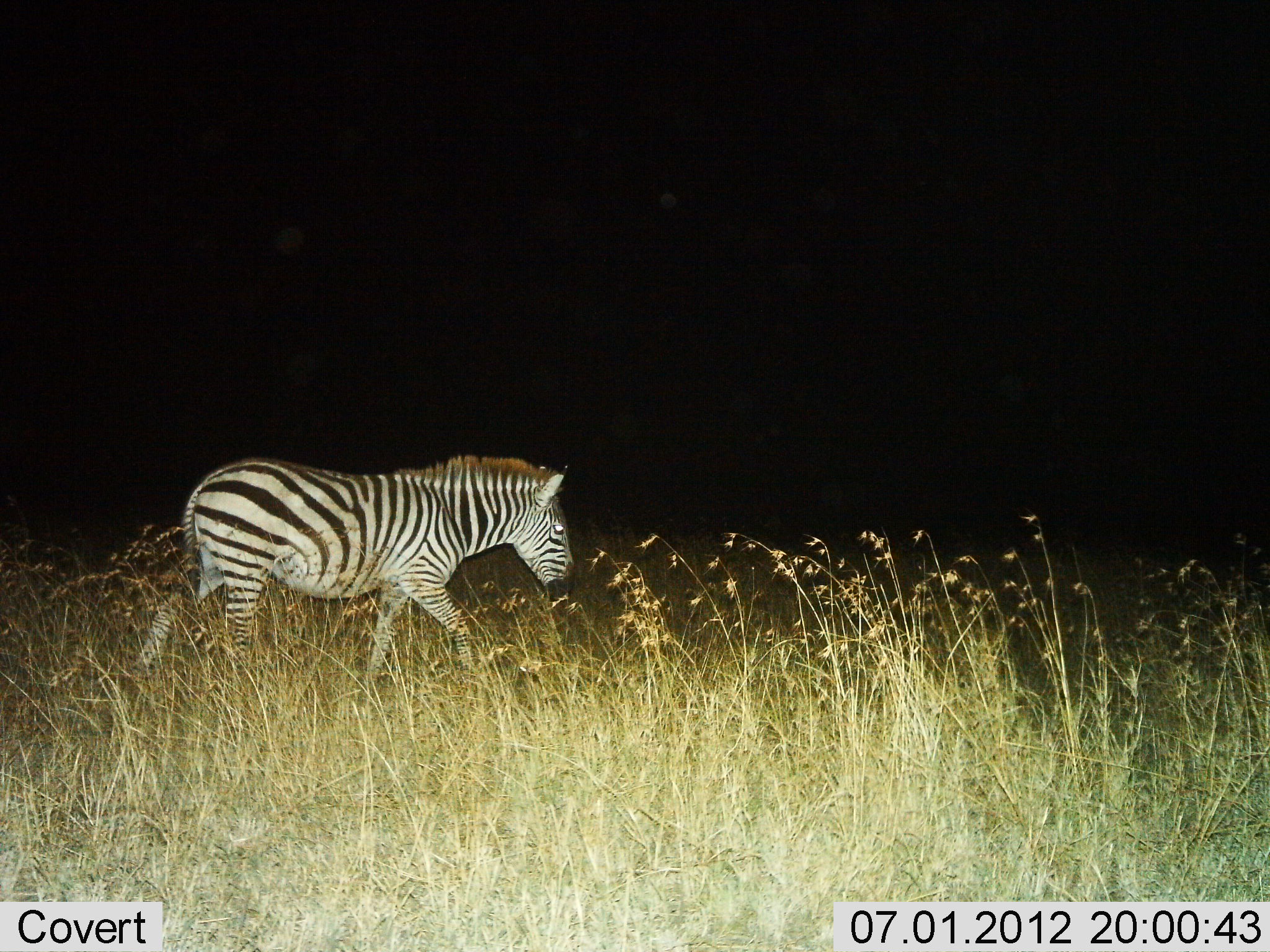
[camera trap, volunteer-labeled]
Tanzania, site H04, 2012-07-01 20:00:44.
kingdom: Animalia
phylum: Chordata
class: Mammalia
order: Perissodactyla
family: Equidae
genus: Equus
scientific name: Equus quagga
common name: plains zebra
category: zebra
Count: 1.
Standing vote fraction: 0%.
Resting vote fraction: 0%.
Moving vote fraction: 100%.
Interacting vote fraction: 0%.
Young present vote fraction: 0%.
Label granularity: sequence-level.